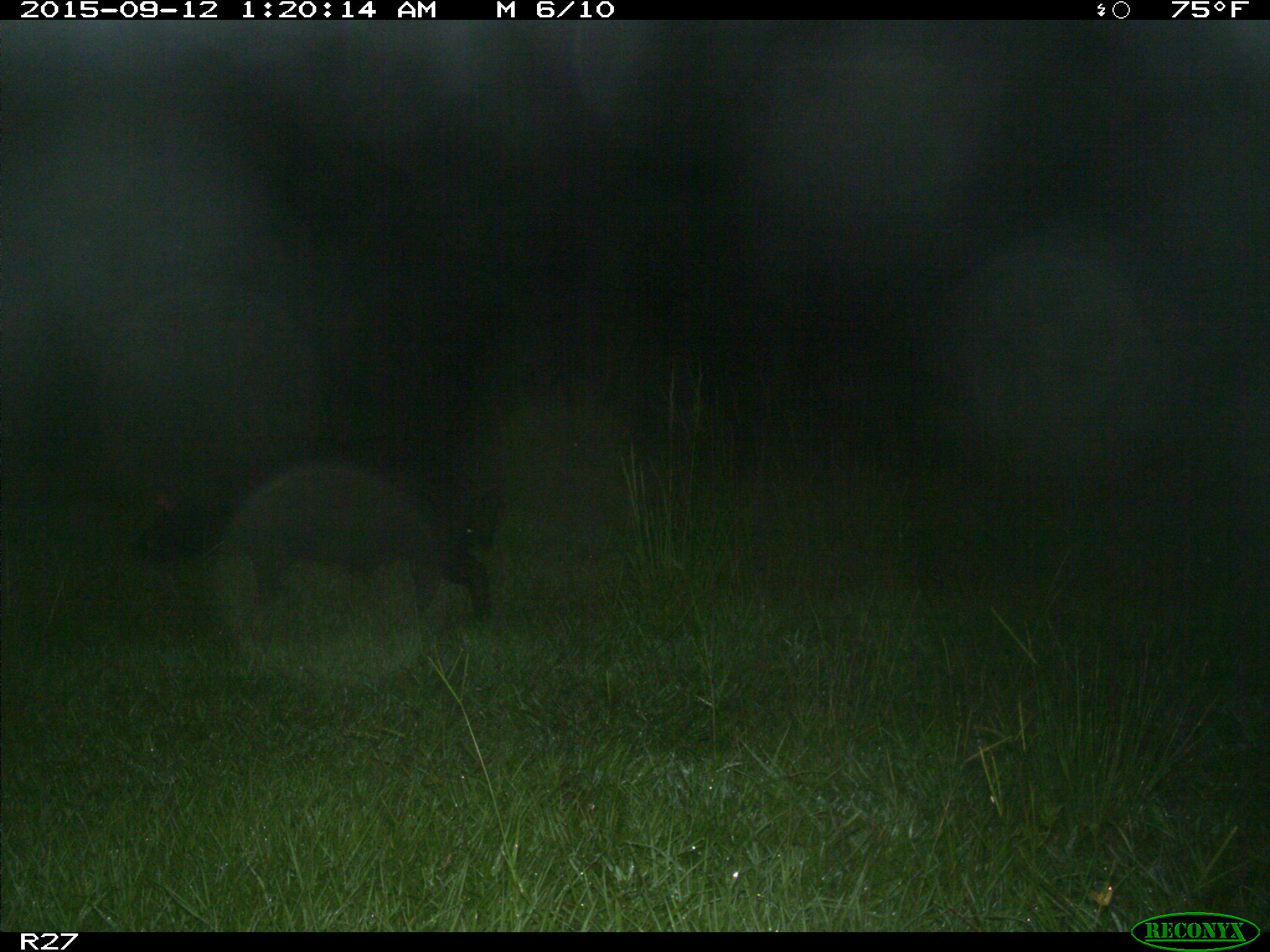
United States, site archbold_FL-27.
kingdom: Animalia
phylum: Chordata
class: Mammalia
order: Artiodactyla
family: Suidae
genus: Sus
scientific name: Sus scrofa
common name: wild boar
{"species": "Sus scrofa (wild boar)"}